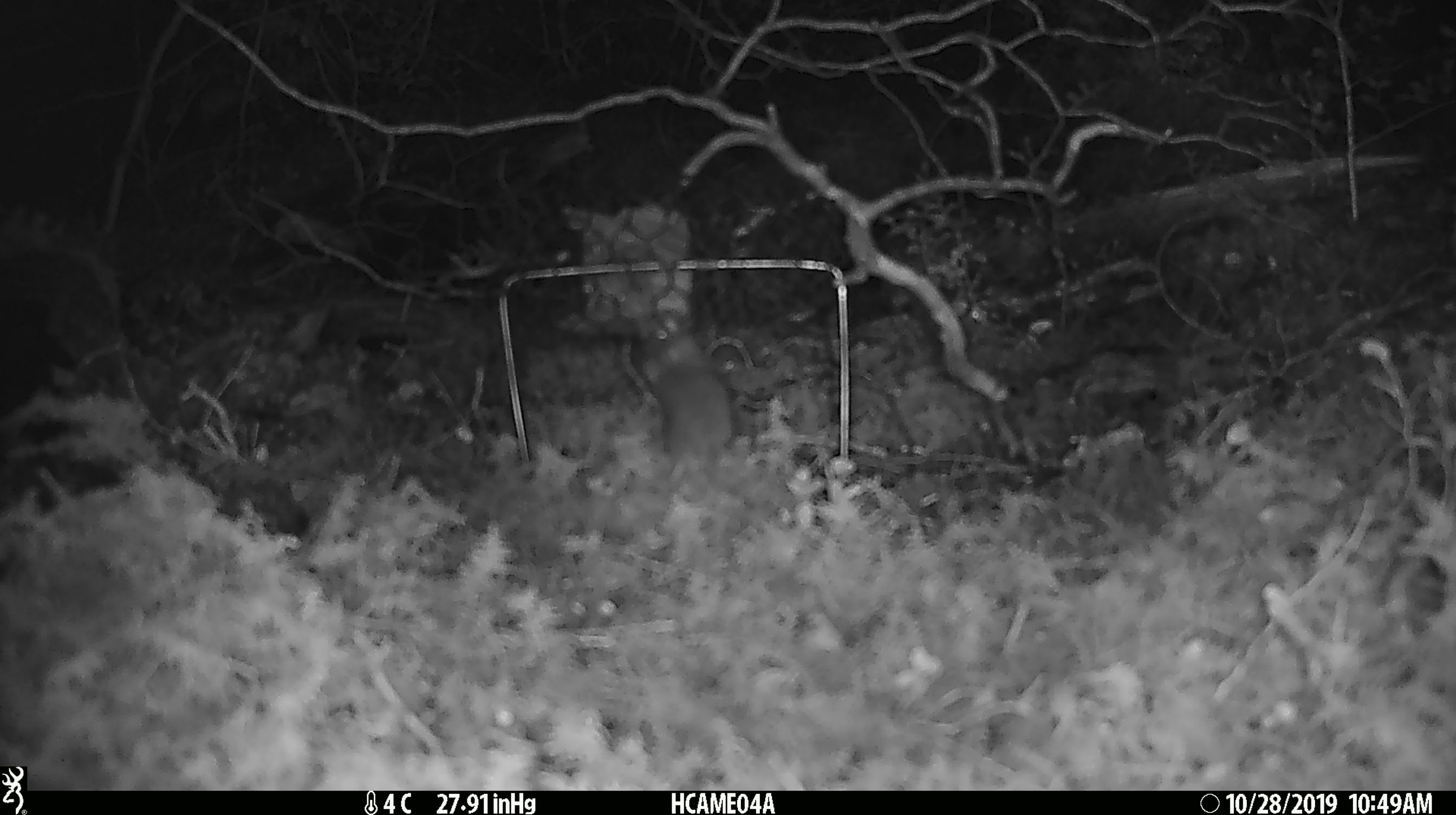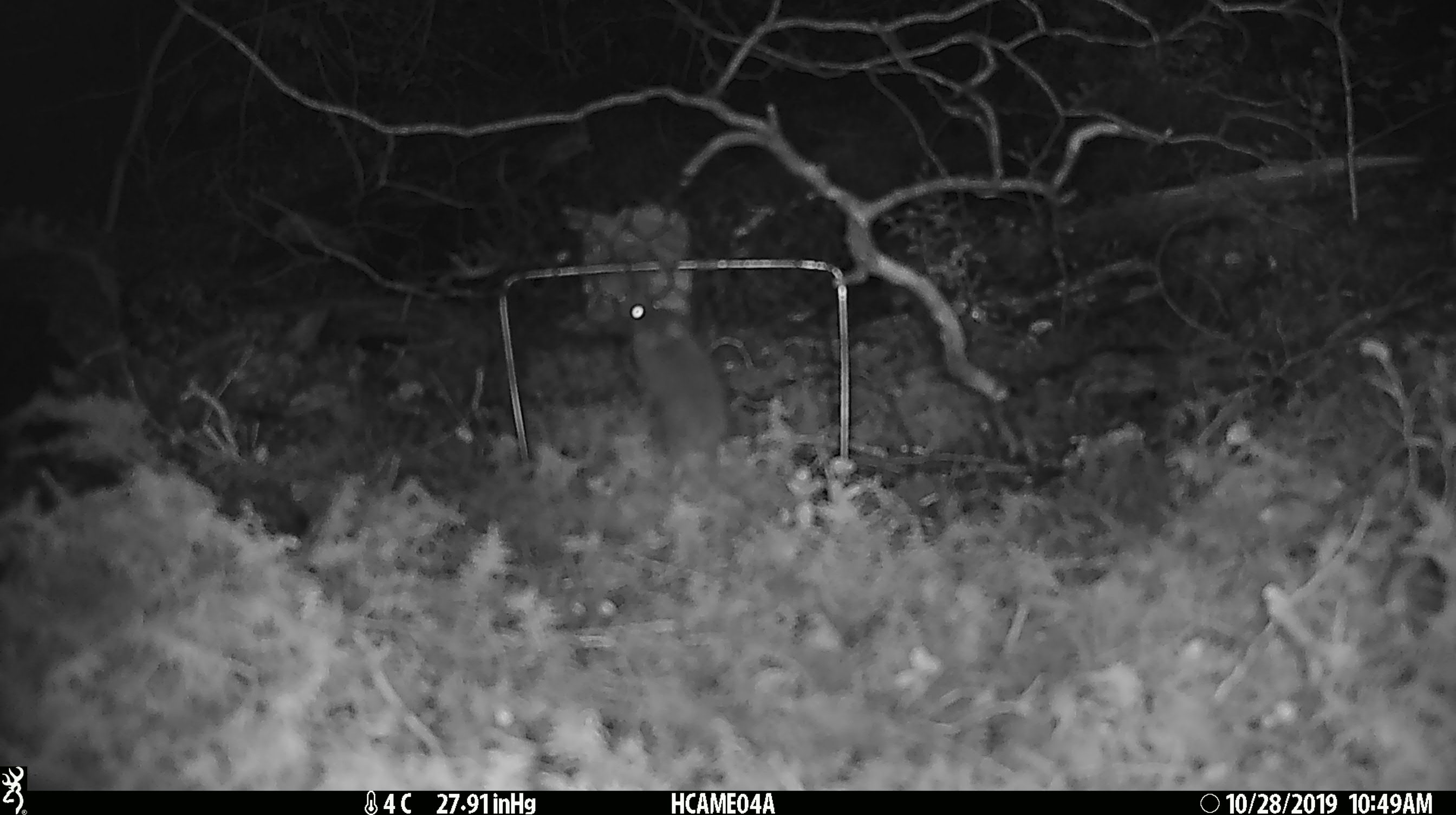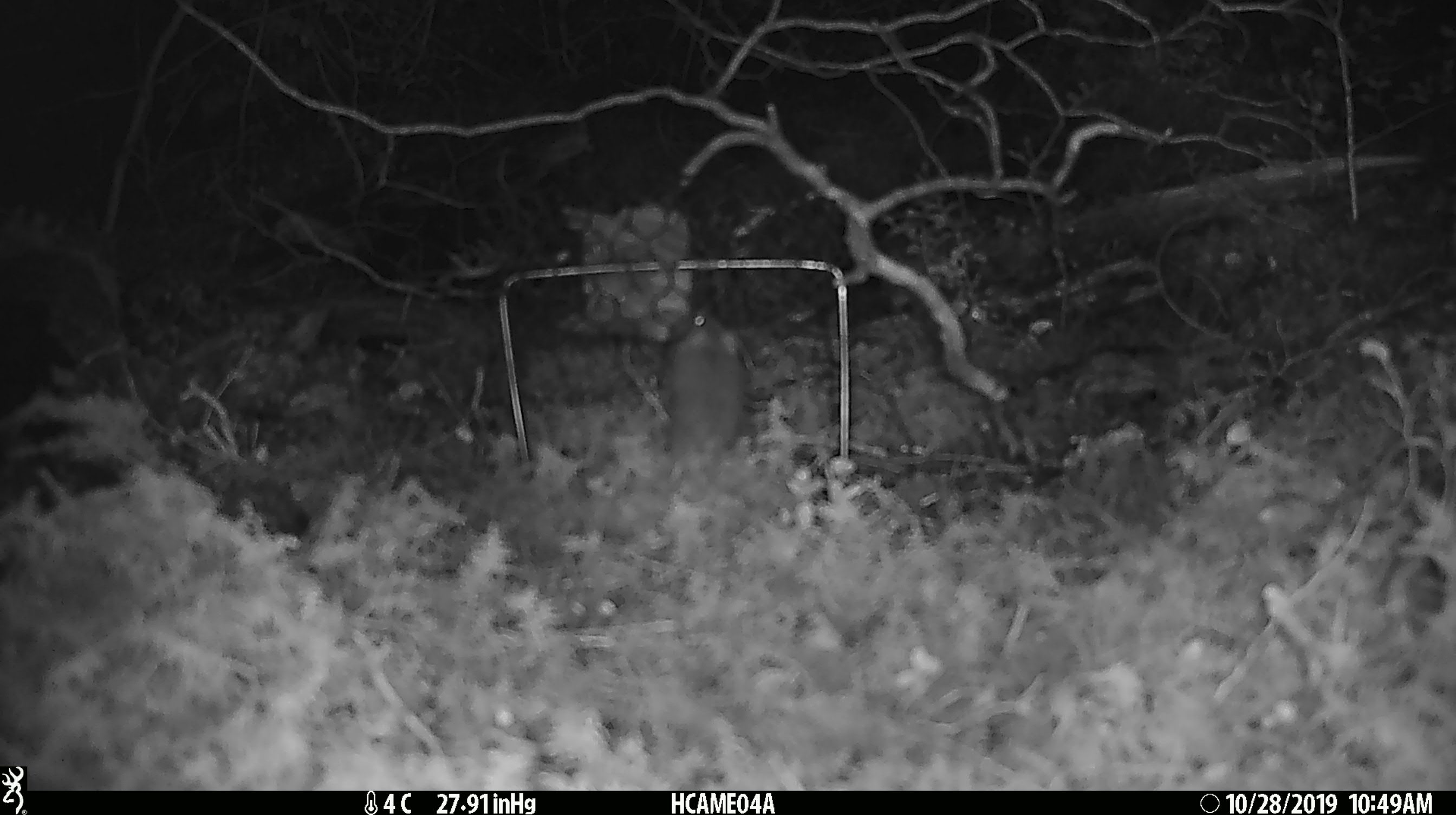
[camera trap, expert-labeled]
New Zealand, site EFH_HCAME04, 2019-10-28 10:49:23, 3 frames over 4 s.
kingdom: Animalia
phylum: Chordata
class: Mammalia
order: Rodentia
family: Muridae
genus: Mus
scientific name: Mus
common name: mouse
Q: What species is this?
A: Mouse (Mus).